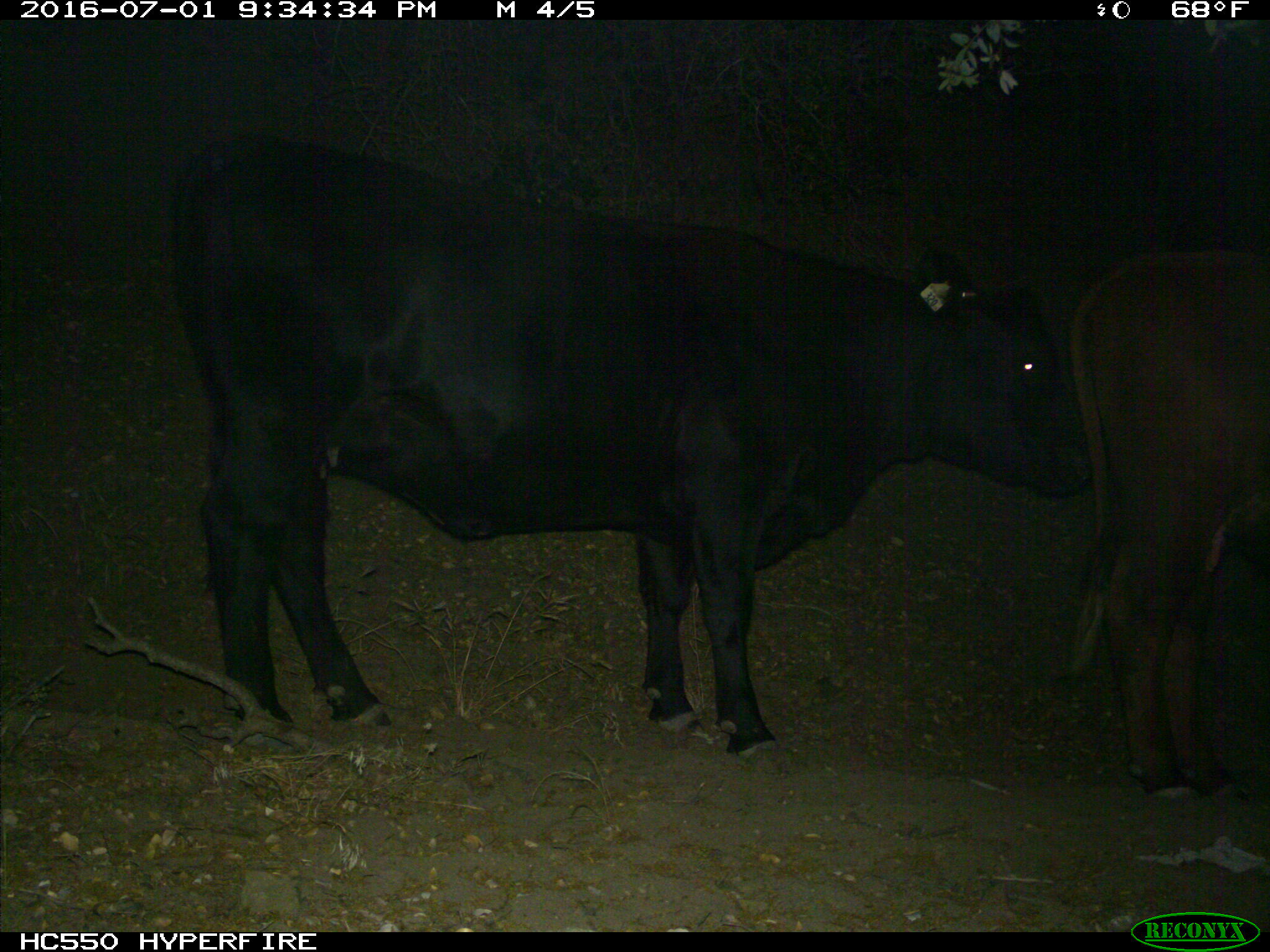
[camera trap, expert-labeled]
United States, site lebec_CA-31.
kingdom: Animalia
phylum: Chordata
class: Mammalia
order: Artiodactyla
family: Bovidae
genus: Bos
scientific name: Bos taurus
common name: domestic cow